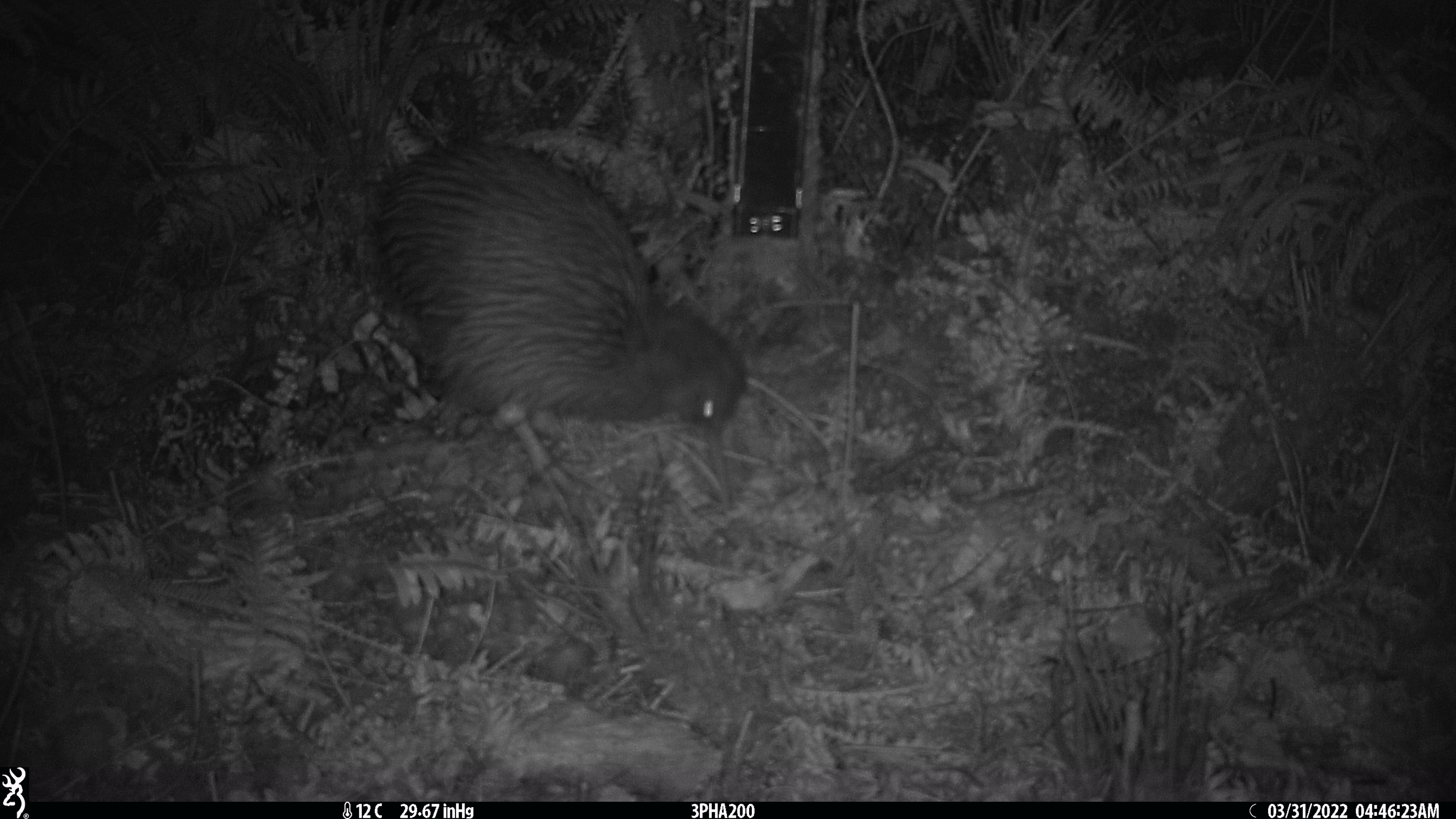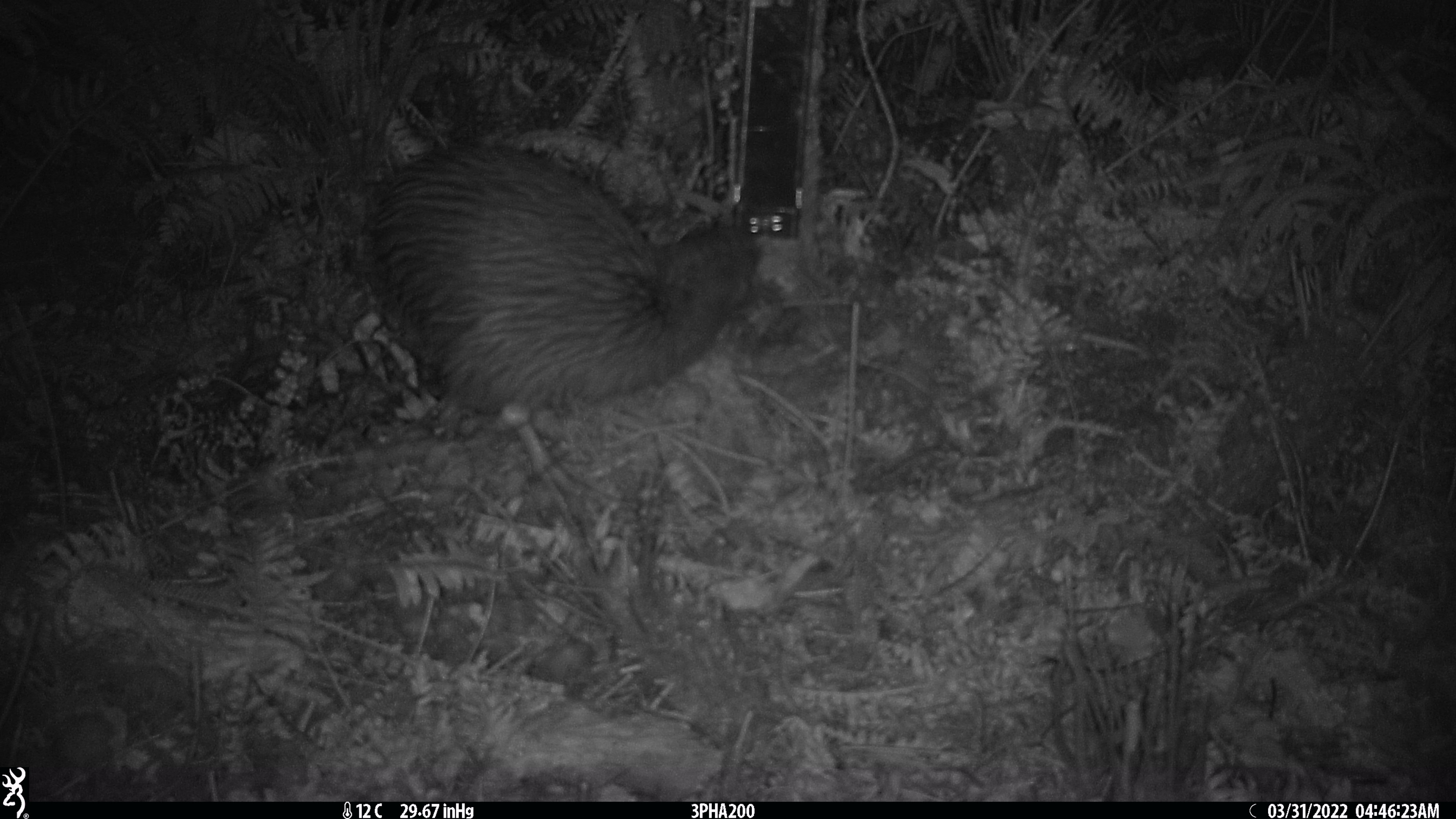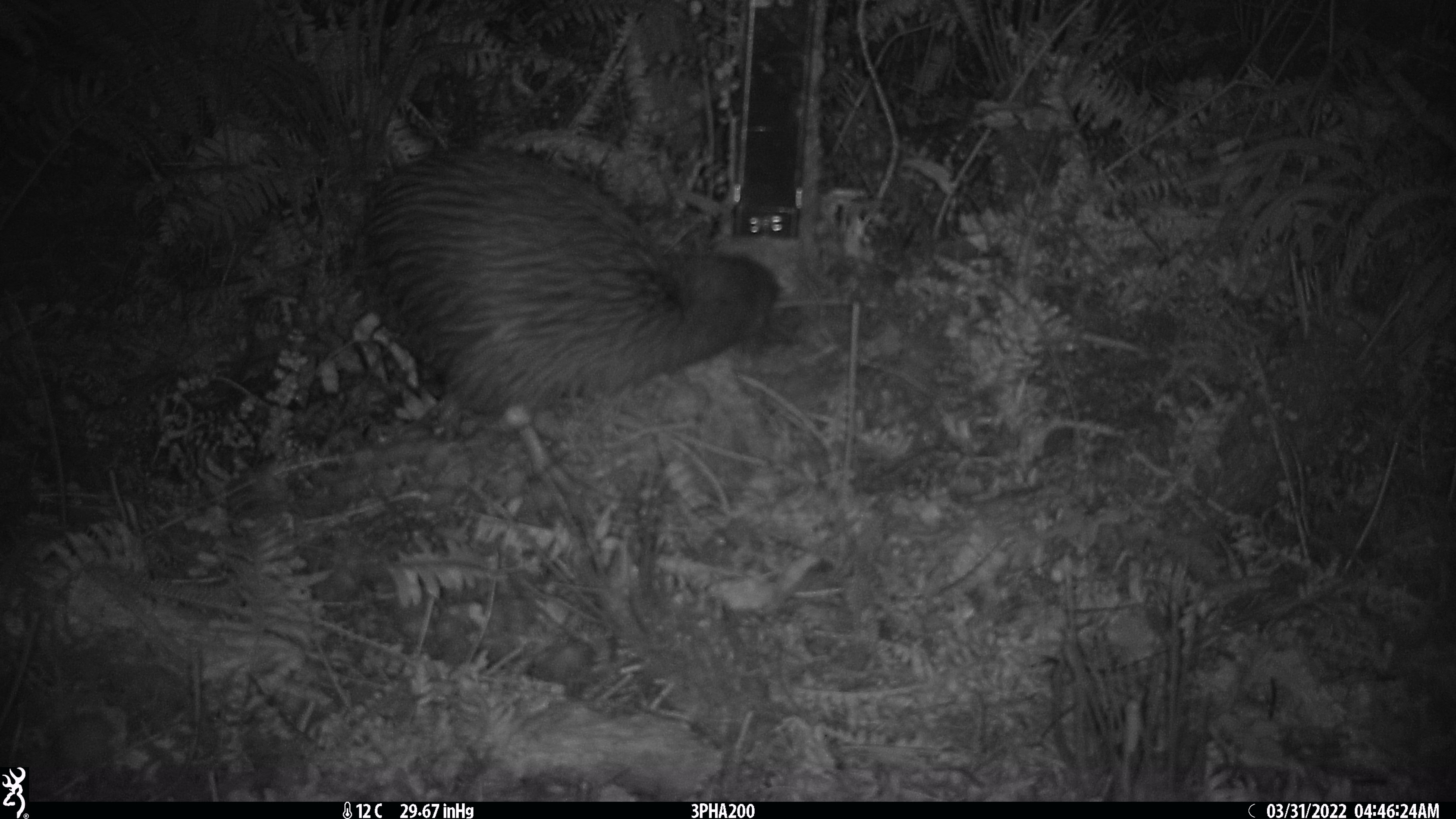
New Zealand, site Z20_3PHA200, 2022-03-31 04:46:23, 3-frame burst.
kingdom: Animalia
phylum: Chordata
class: Aves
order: Apterygiformes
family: Apterygidae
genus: Apteryx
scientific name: Apteryx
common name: kiwi